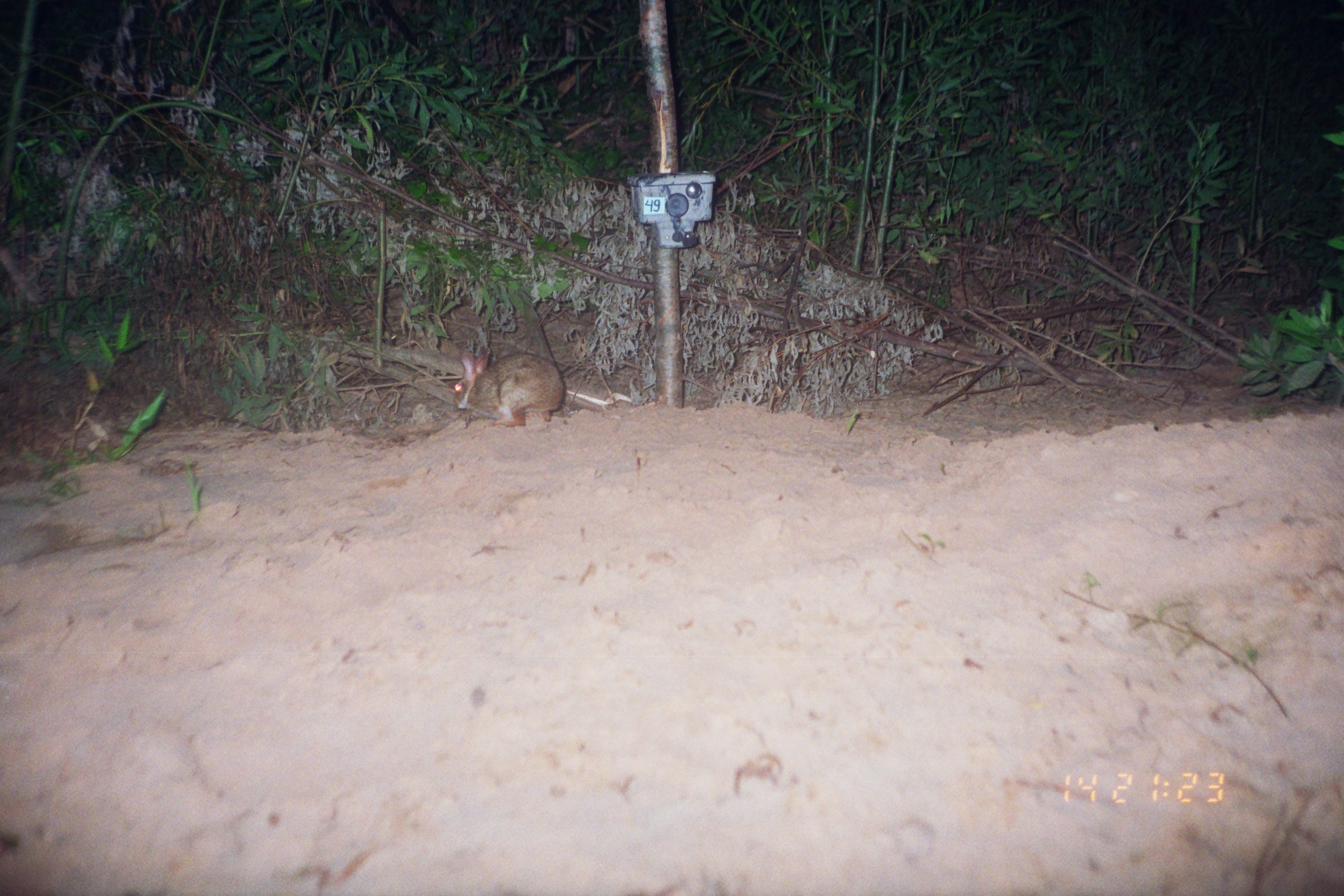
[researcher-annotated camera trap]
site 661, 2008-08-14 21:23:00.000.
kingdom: Animalia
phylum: Chordata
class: Mammalia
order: Lagomorpha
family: Leporidae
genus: Sylvilagus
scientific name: Sylvilagus brasiliensis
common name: tapeti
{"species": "Sylvilagus brasiliensis (tapeti)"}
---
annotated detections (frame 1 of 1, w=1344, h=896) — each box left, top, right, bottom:
sylvilagus brasiliensis: 452, 346, 565, 427